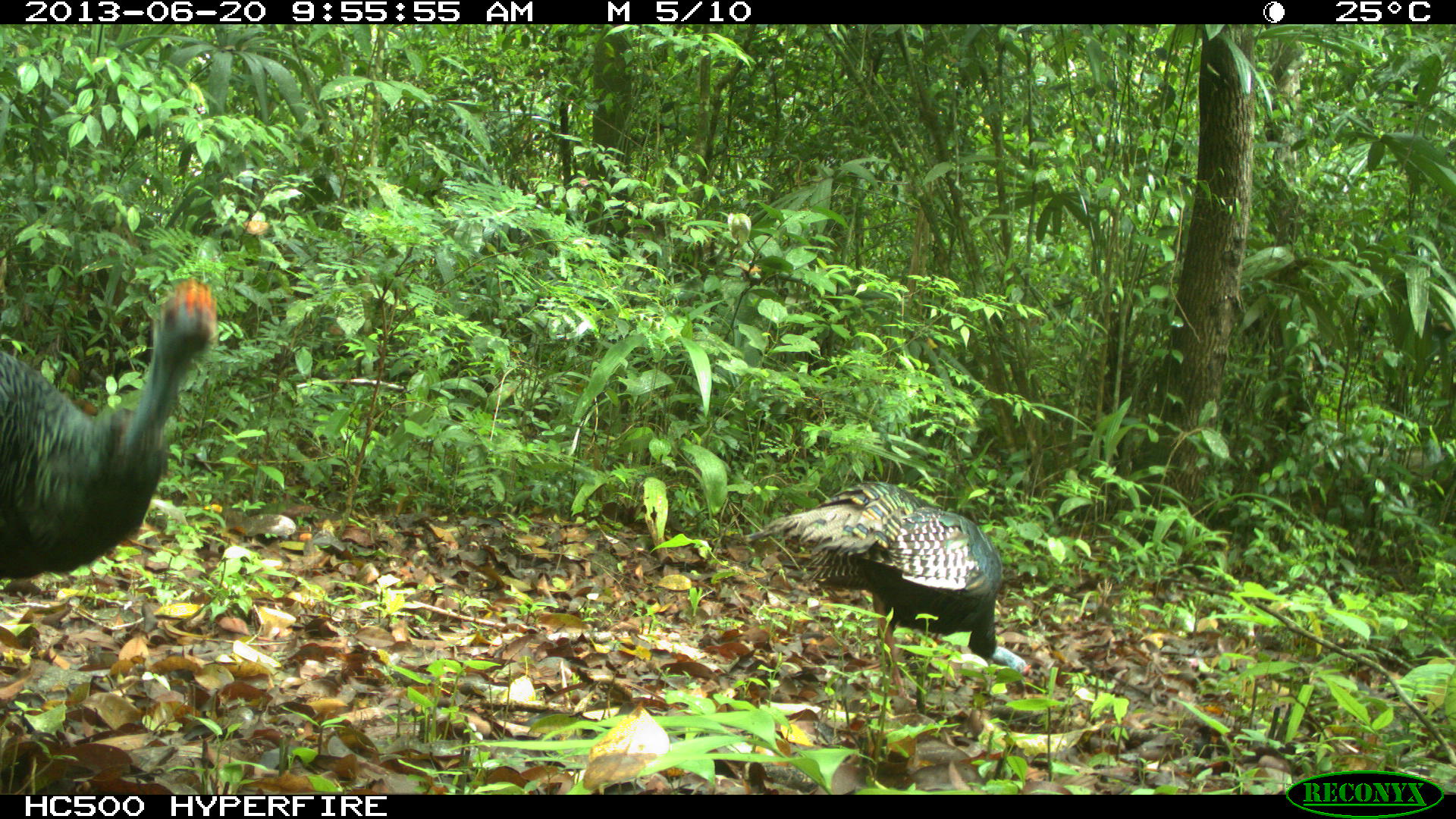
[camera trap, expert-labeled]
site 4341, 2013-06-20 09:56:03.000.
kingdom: Animalia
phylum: Chordata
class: Aves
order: Galliformes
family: Phasianidae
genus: Meleagris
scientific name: Meleagris ocellata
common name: ocellated turkey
Meleagris ocellata (ocellated turkey), count 2.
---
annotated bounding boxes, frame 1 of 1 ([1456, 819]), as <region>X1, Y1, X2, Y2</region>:
meleagris ocellata: <region>741, 481, 1030, 709</region>; <region>0, 275, 216, 579</region>